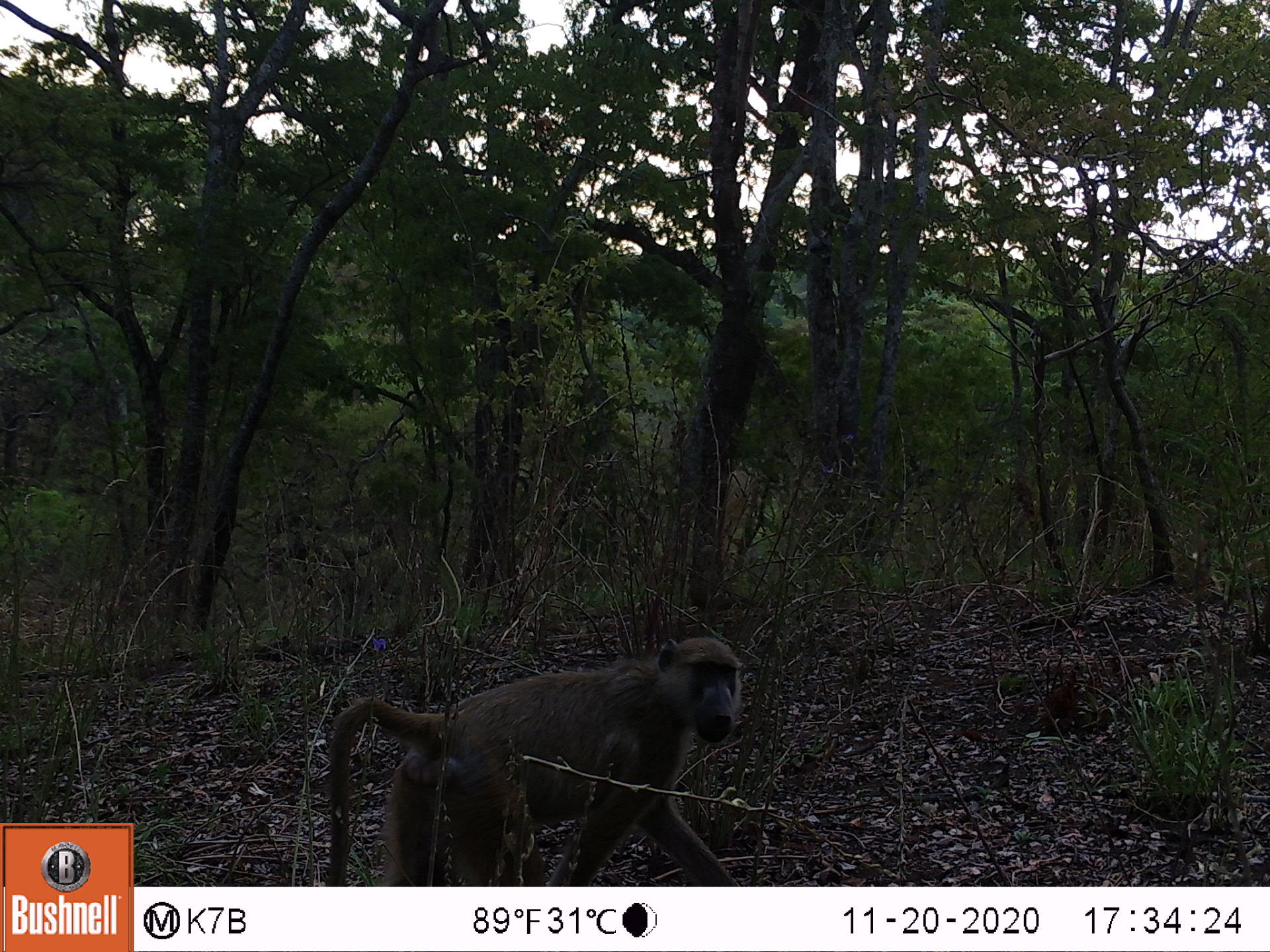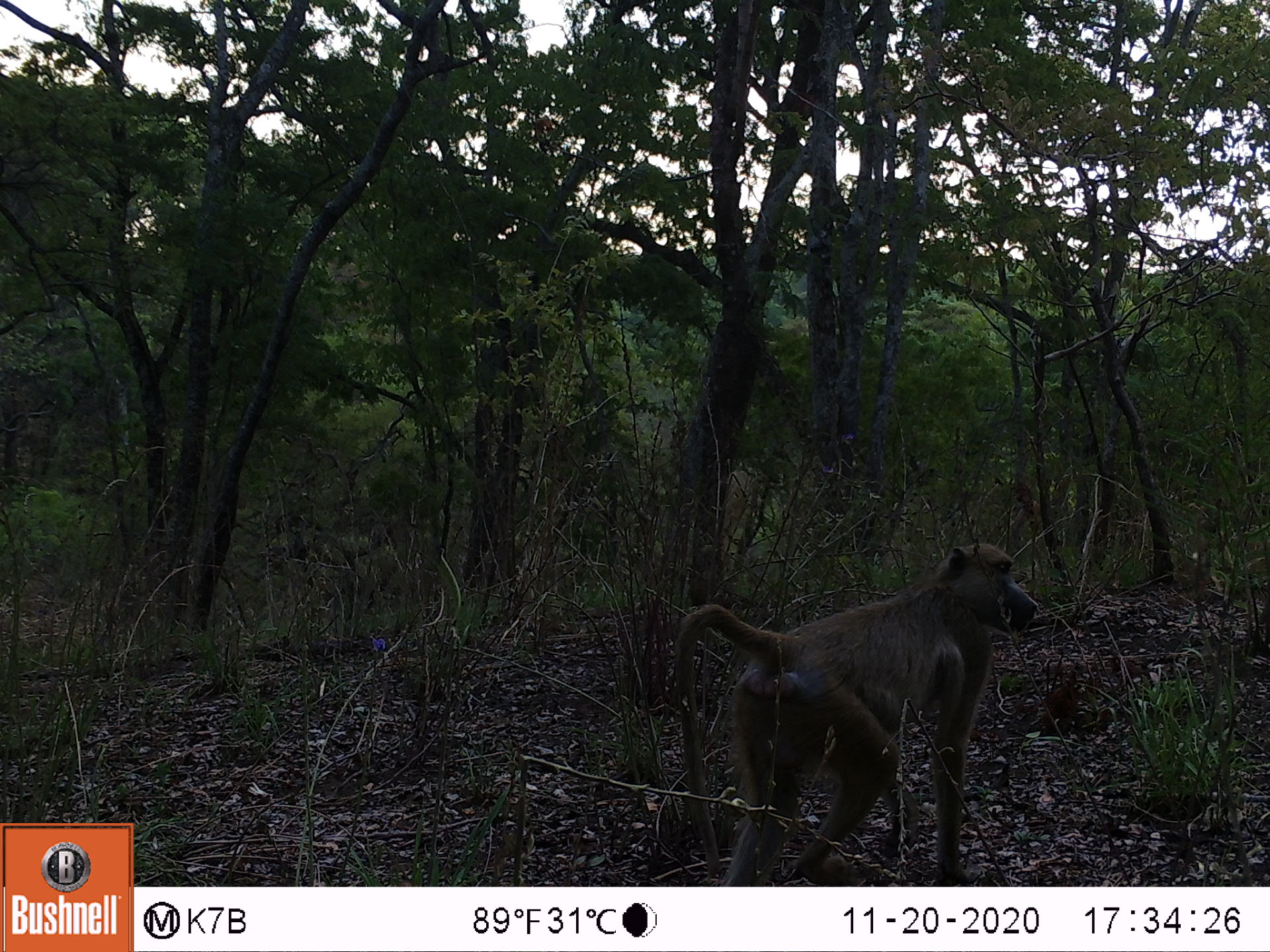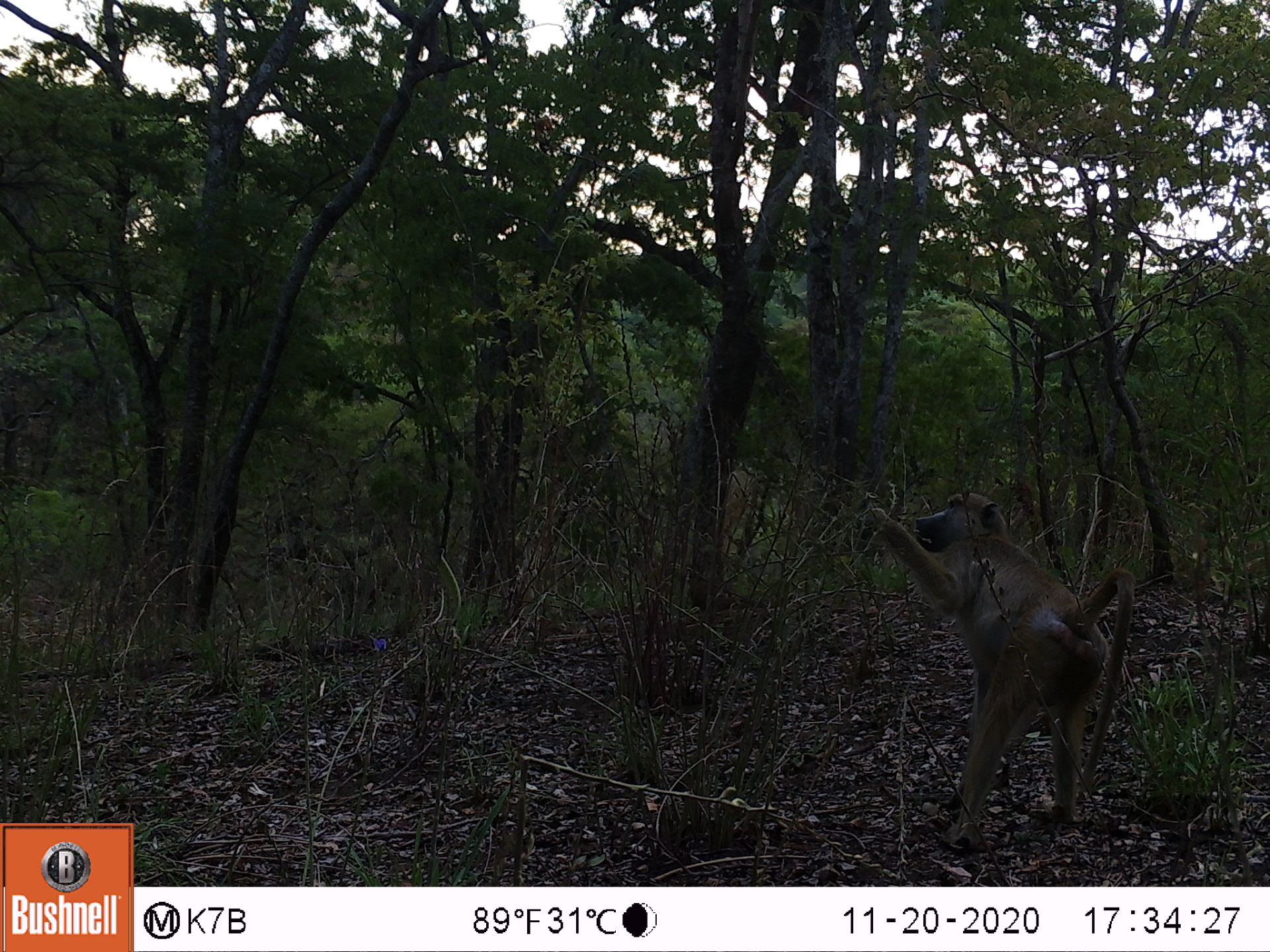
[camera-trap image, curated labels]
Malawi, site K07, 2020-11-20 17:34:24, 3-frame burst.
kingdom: Animalia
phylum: Chordata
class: Mammalia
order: Primates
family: Cercopithecidae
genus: Papio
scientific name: Papio cynocephalus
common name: yellow baboon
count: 1